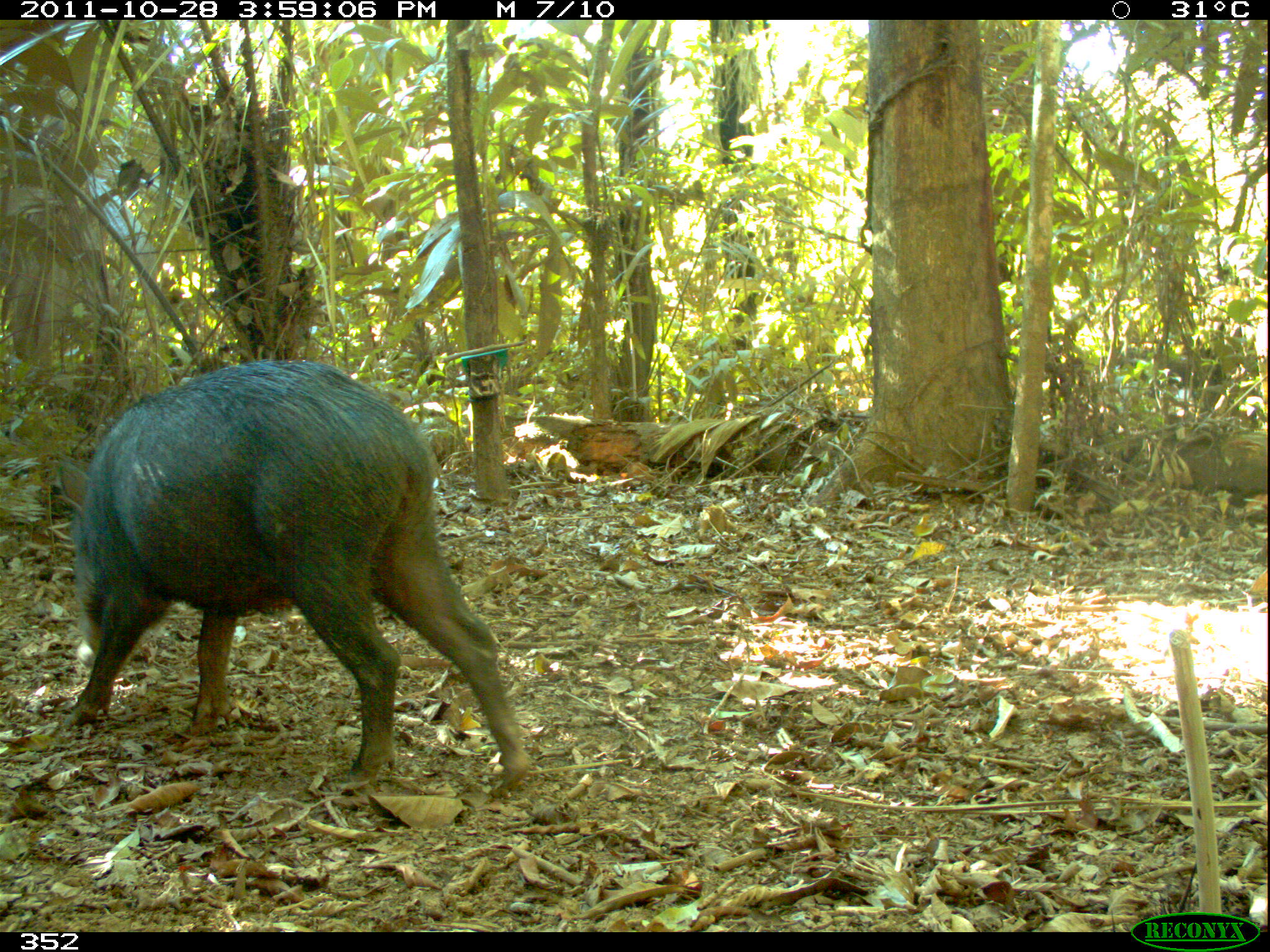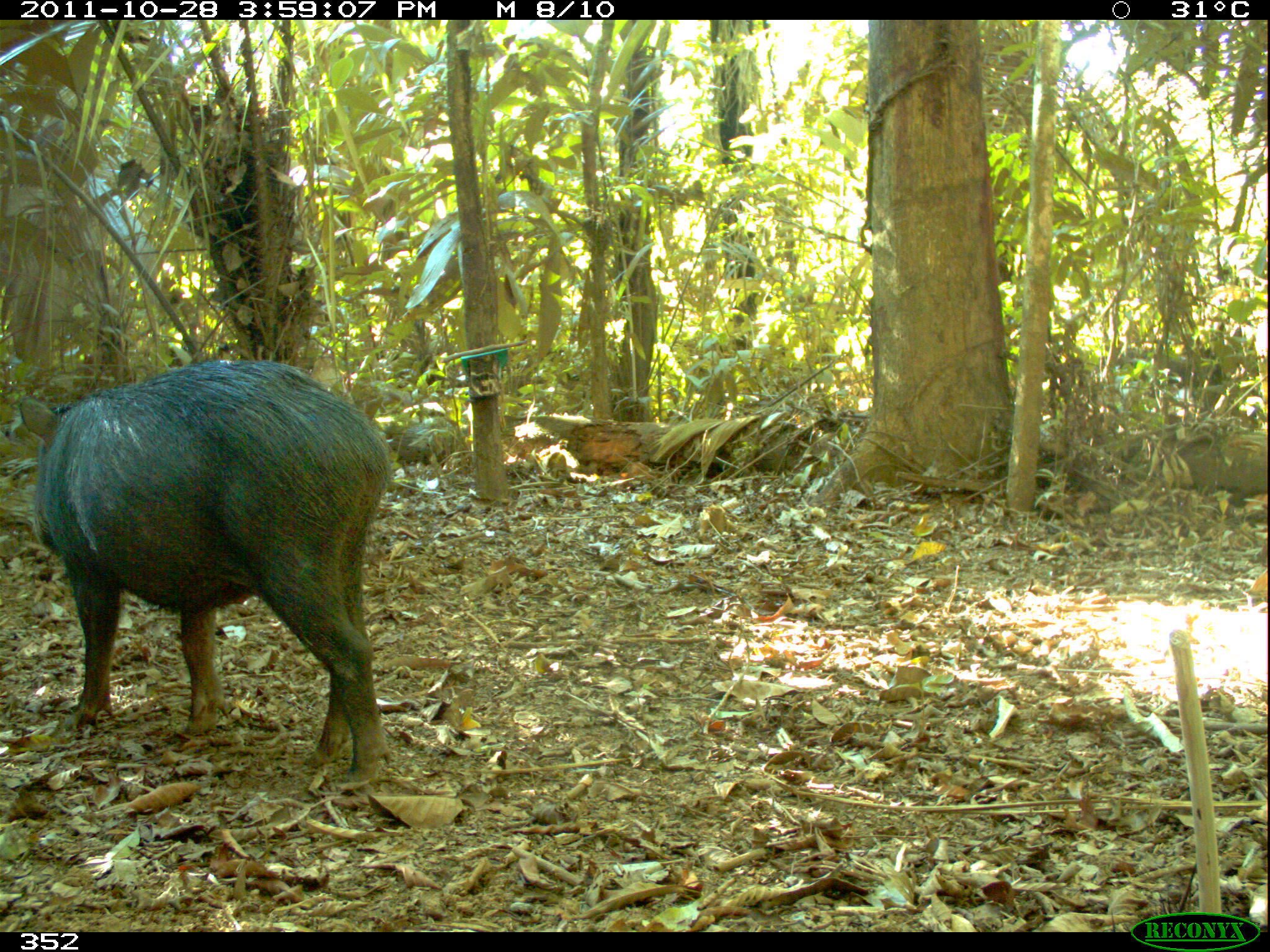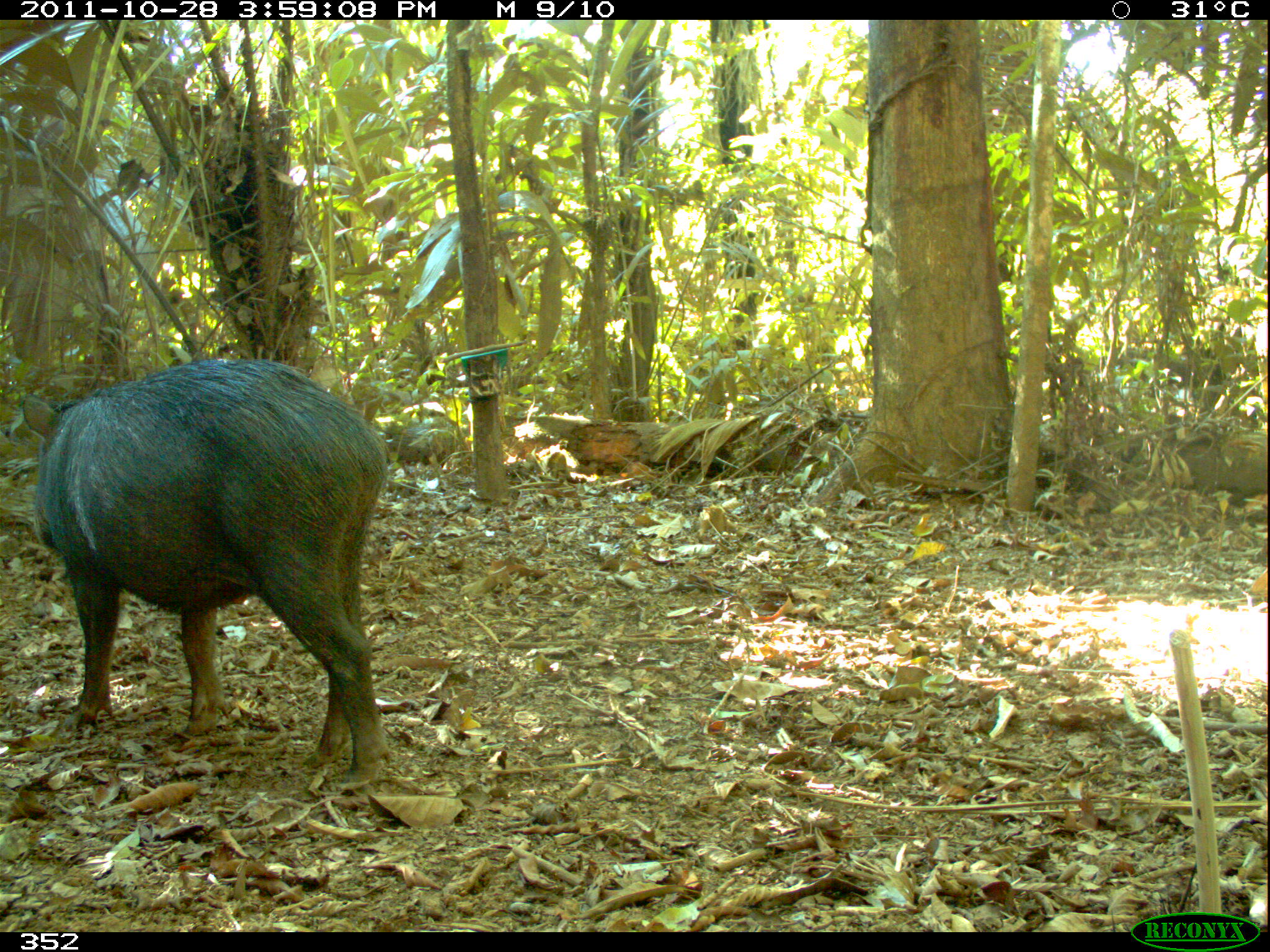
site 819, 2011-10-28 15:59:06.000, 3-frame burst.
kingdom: Animalia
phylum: Chordata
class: Mammalia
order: Artiodactyla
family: Tayassuidae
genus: Tayassu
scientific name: Tayassu pecari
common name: white-lipped peccary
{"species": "Tayassu pecari (white-lipped peccary)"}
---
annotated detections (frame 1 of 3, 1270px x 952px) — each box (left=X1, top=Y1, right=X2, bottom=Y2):
tayassu pecari: (left=51, top=357, right=531, bottom=789)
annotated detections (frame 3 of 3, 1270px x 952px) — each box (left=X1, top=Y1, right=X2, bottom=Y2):
tayassu pecari: (left=17, top=357, right=396, bottom=791)